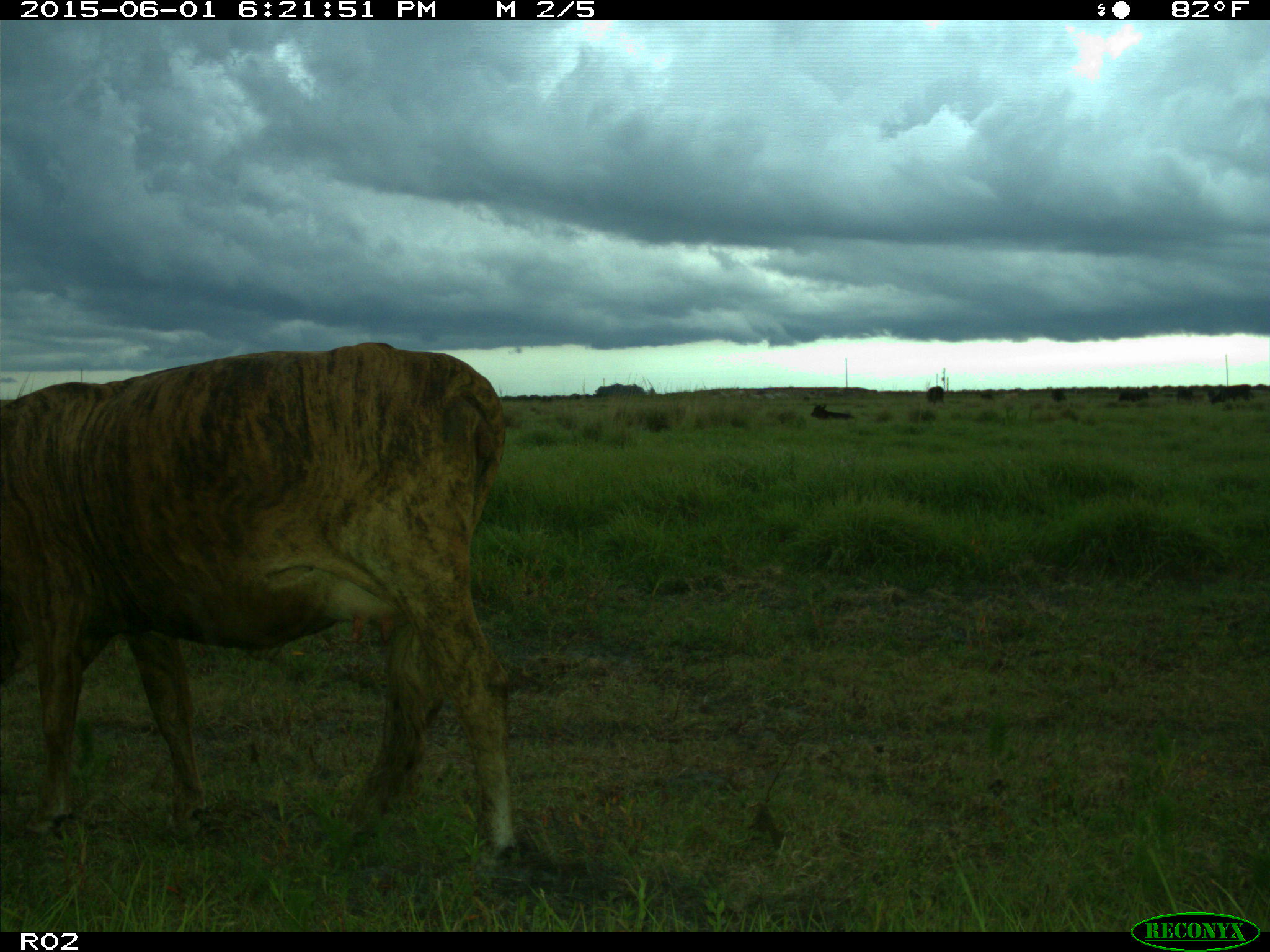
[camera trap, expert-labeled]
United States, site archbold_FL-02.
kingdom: Animalia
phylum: Chordata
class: Mammalia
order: Artiodactyla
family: Bovidae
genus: Bos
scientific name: Bos taurus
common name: domestic cow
Bos taurus (domestic cow).